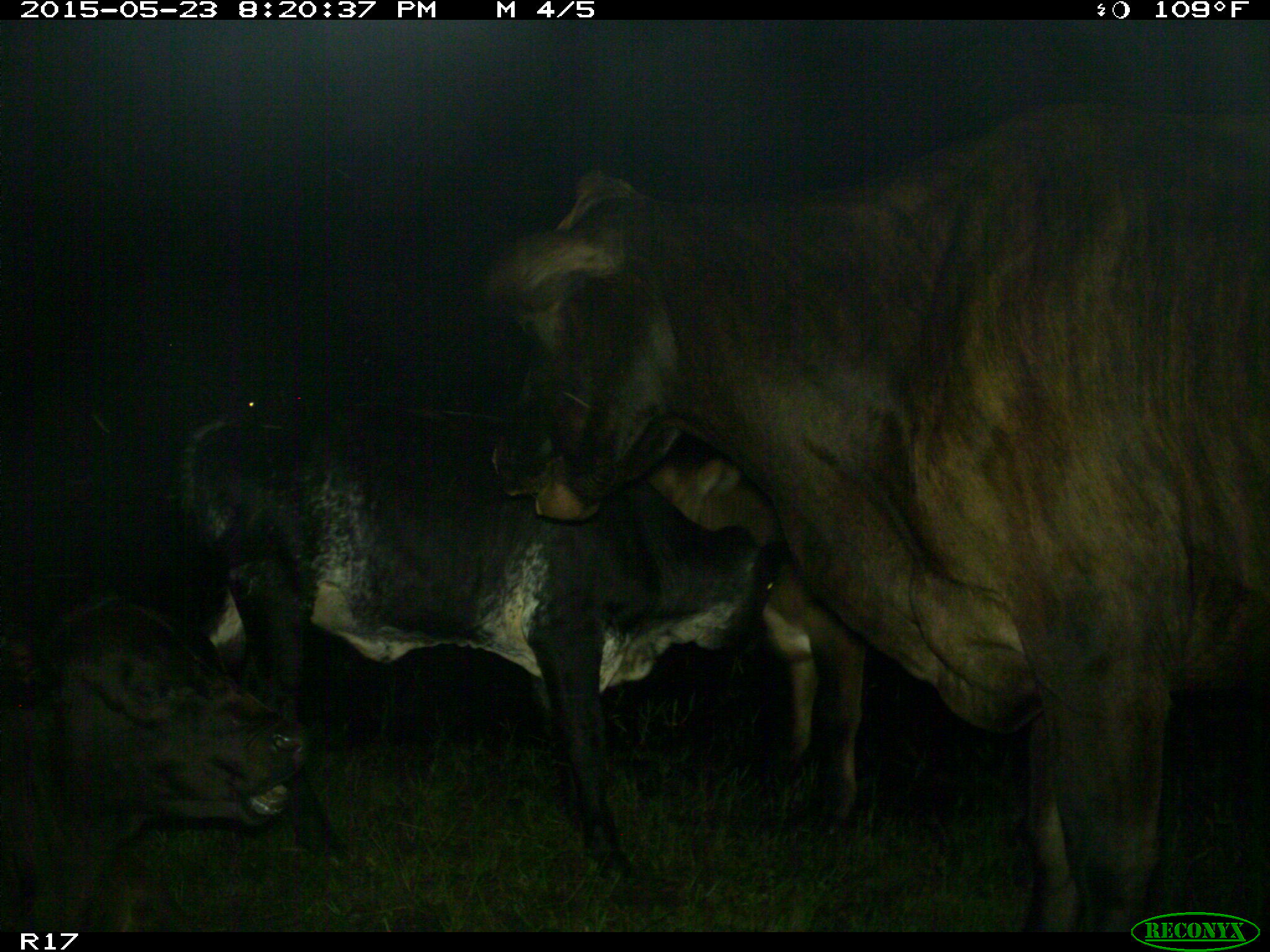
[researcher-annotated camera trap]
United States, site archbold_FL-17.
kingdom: Animalia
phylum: Chordata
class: Mammalia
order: Artiodactyla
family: Bovidae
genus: Bos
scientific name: Bos taurus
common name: domestic cow